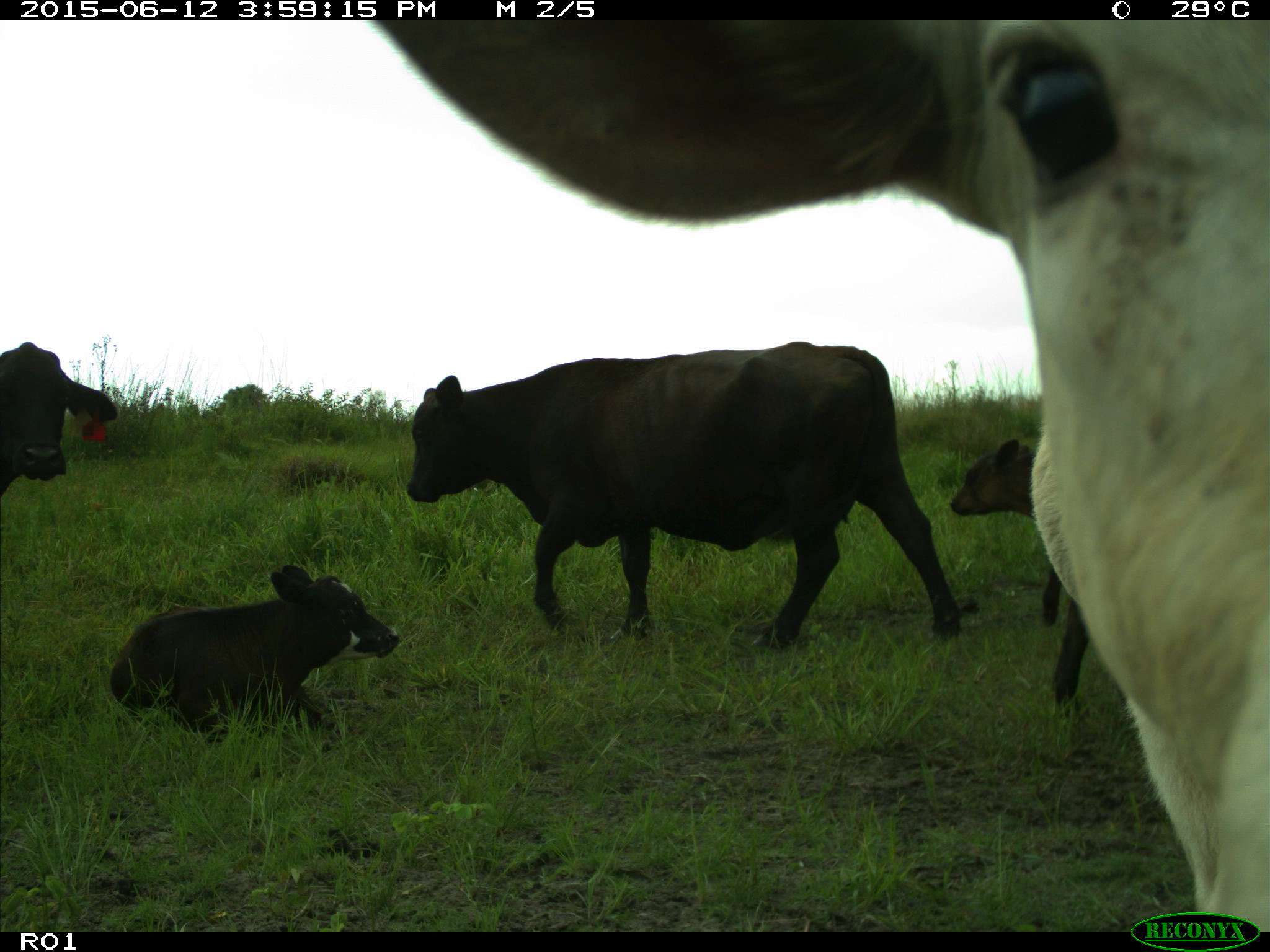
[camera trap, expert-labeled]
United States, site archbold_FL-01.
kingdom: Animalia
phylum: Chordata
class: Mammalia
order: Artiodactyla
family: Bovidae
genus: Bos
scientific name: Bos taurus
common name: domestic cow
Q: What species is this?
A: Bos taurus (domestic cow).